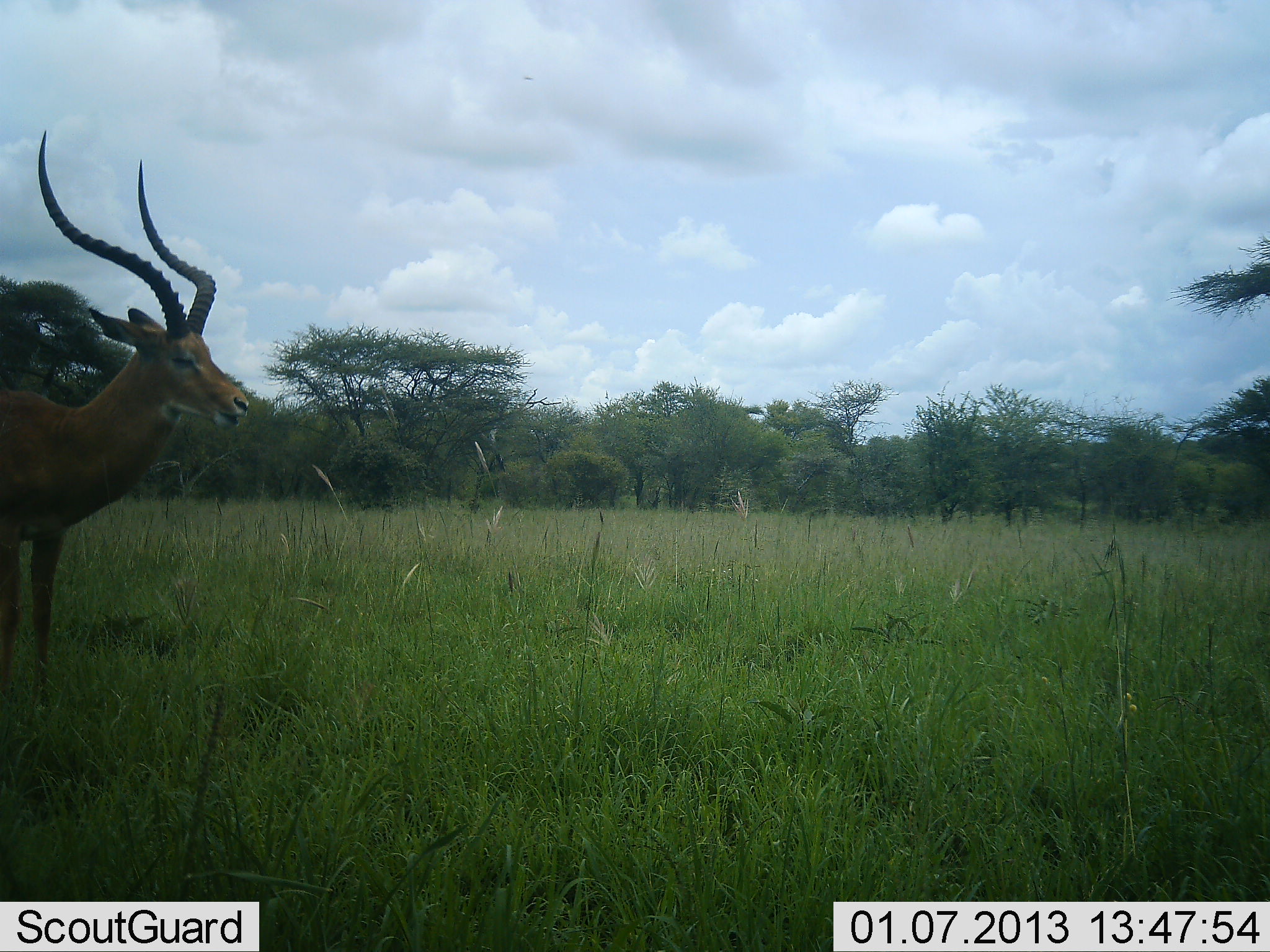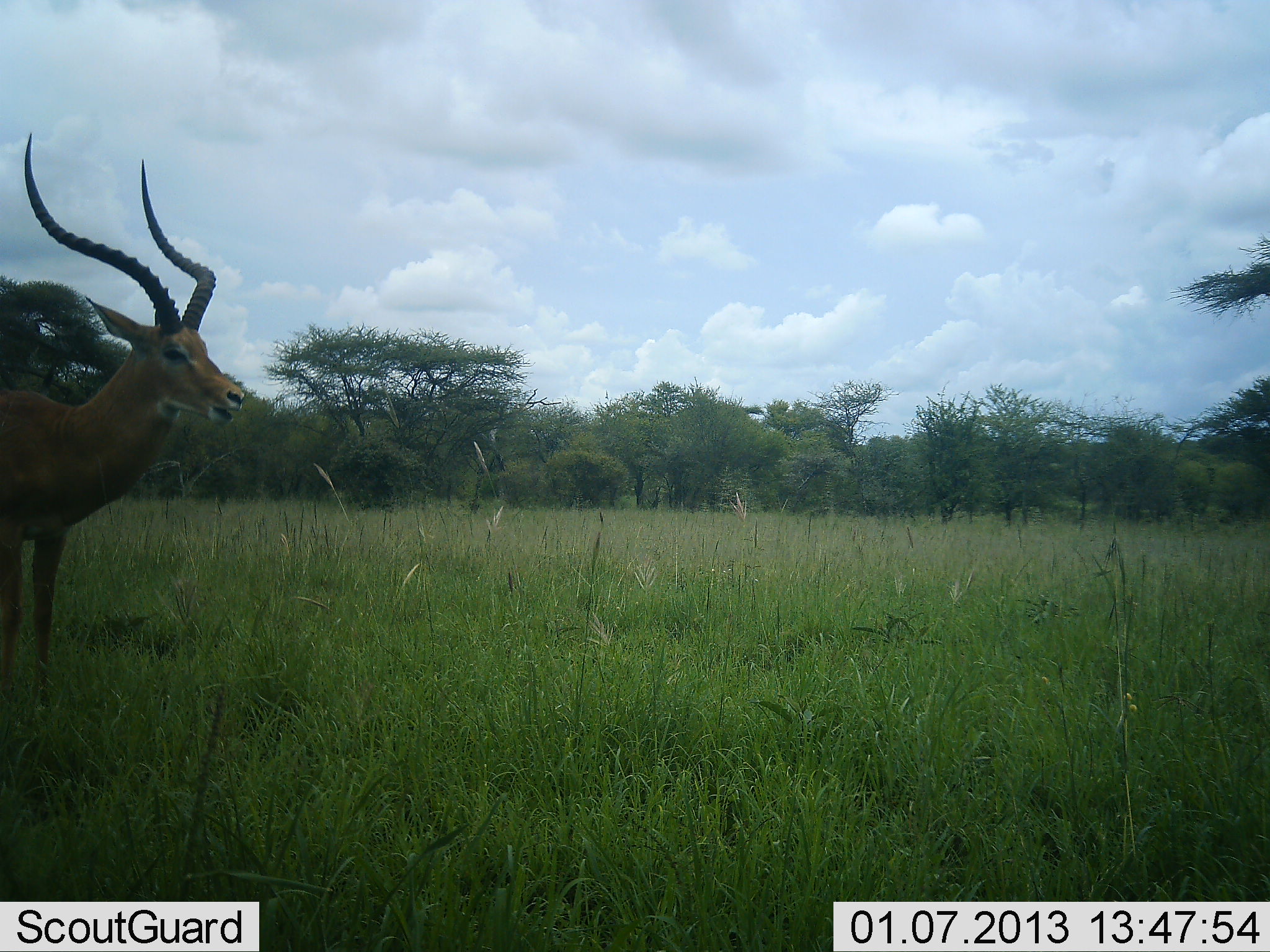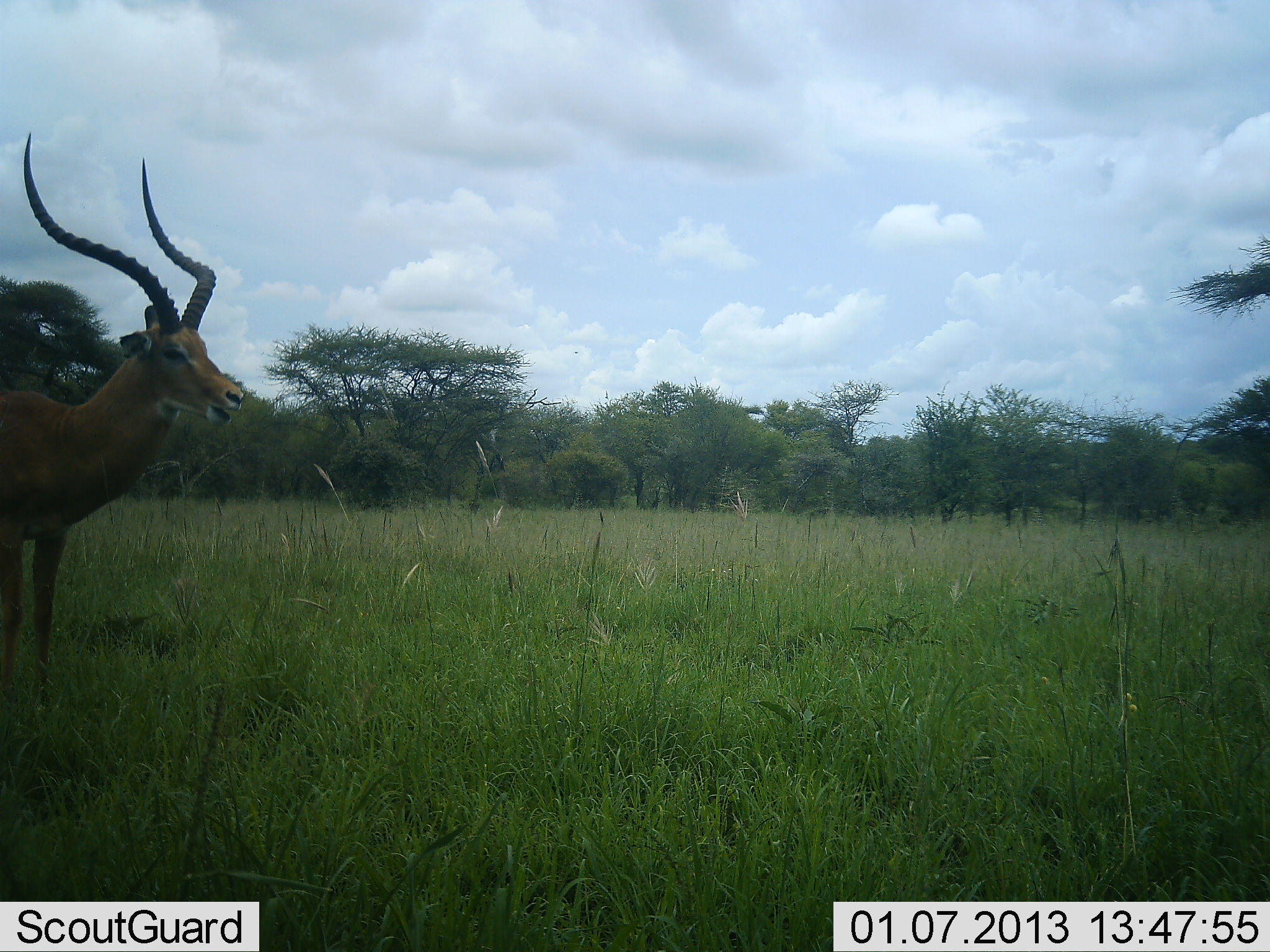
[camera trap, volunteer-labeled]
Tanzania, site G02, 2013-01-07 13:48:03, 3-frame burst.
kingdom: Animalia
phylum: Chordata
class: Mammalia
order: Artiodactyla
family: Bovidae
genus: Aepyceros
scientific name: Aepyceros melampus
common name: impala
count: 1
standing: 95%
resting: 5%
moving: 0%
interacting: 0%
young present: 0%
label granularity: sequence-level